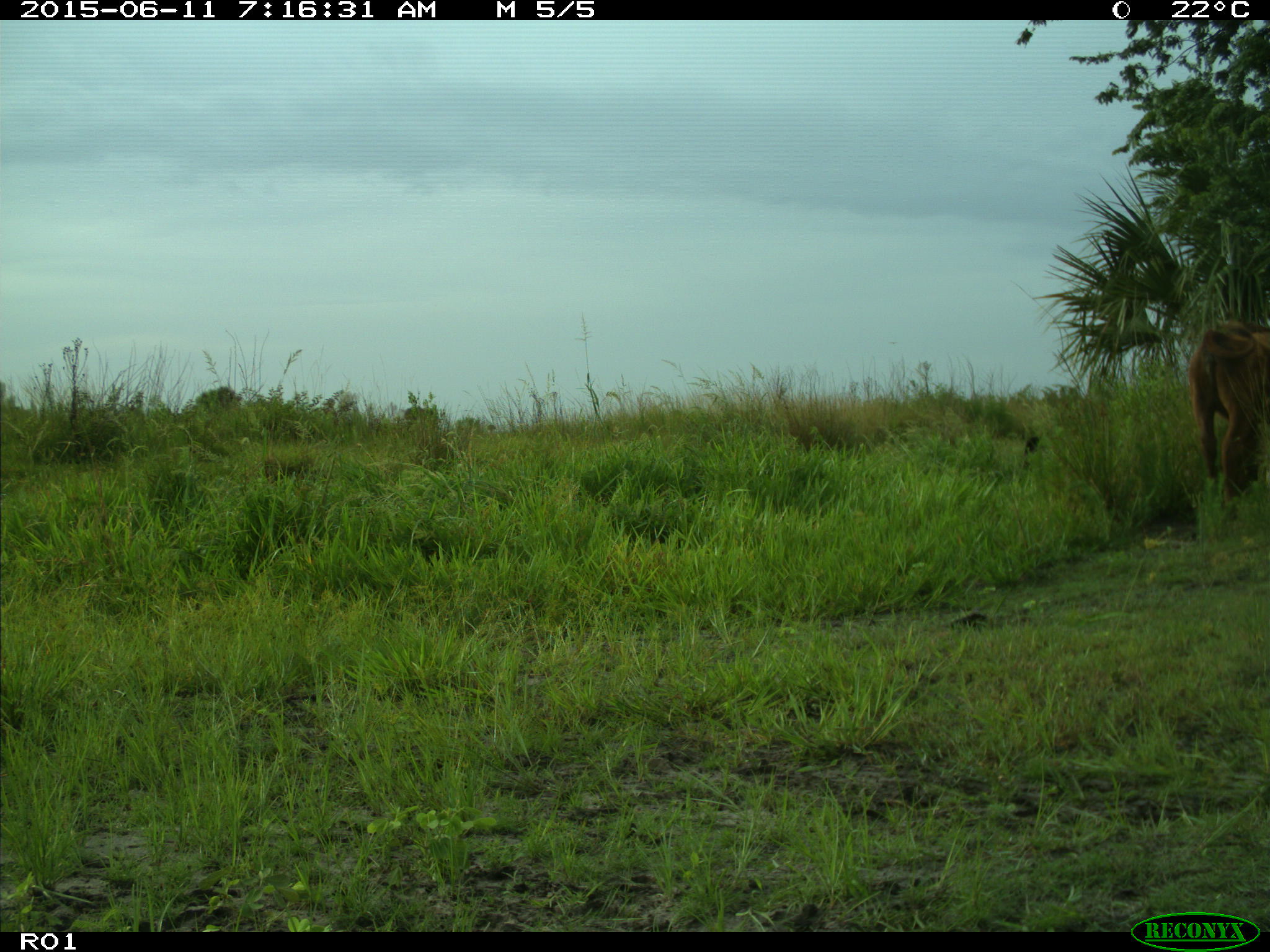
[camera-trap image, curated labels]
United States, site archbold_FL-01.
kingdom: Animalia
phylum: Chordata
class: Mammalia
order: Artiodactyla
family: Bovidae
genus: Bos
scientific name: Bos taurus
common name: domestic cow